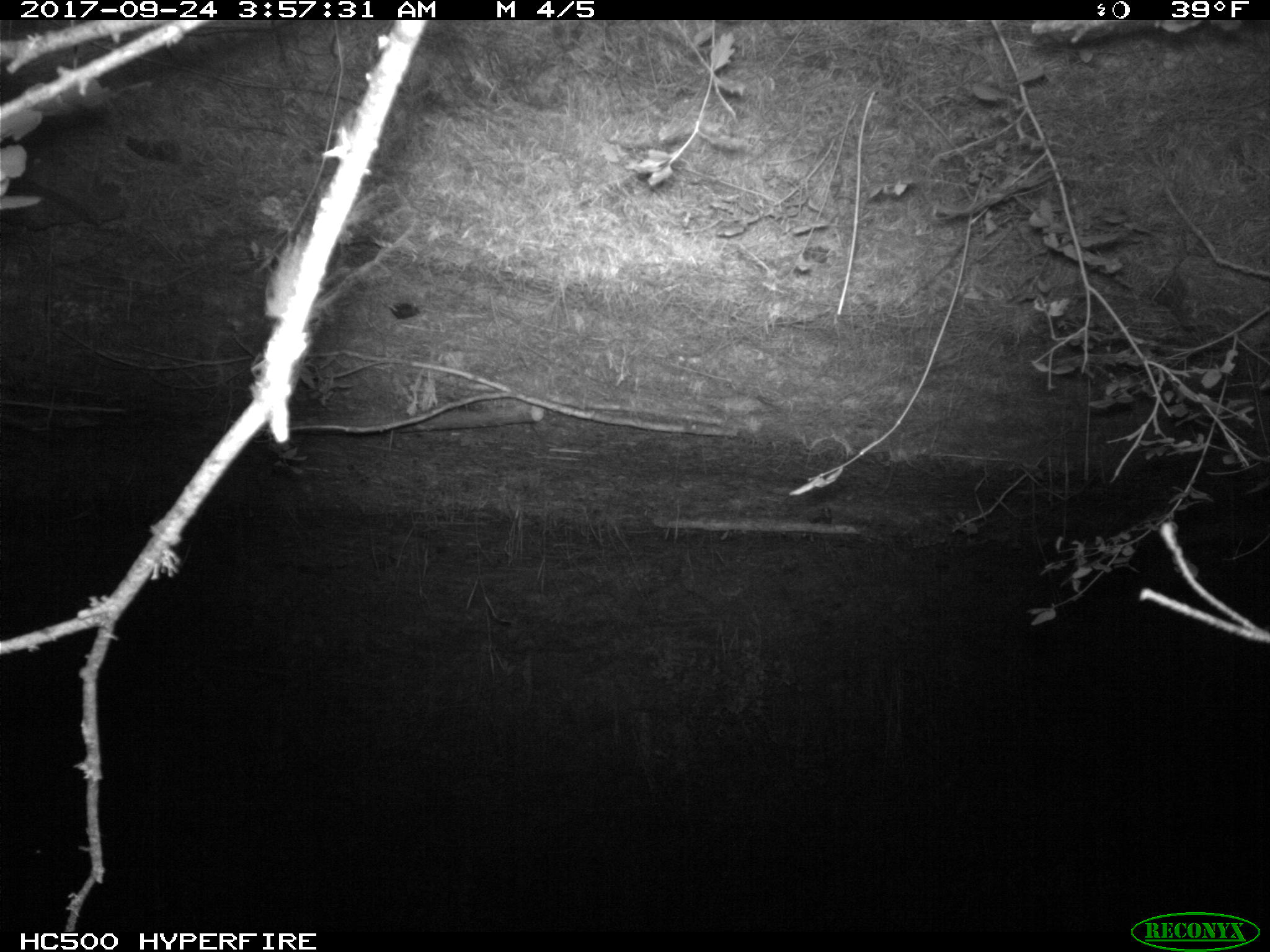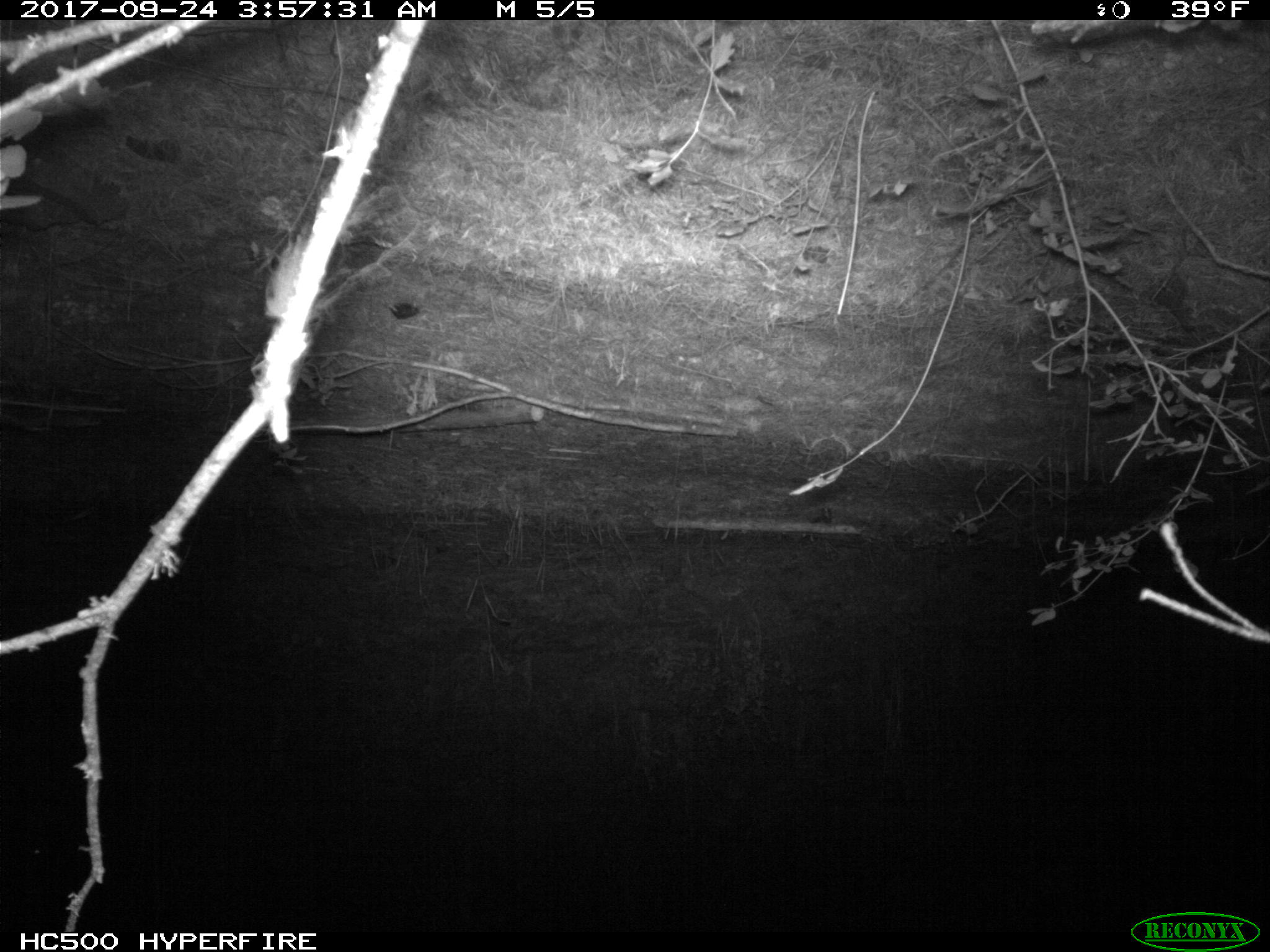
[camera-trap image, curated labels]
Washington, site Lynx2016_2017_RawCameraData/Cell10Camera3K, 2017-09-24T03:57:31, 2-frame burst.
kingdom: Animalia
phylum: Chordata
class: Mammalia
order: Carnivora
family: Canidae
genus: Canis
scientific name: Canis latrans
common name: coyote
Canis latrans (coyote). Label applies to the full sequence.